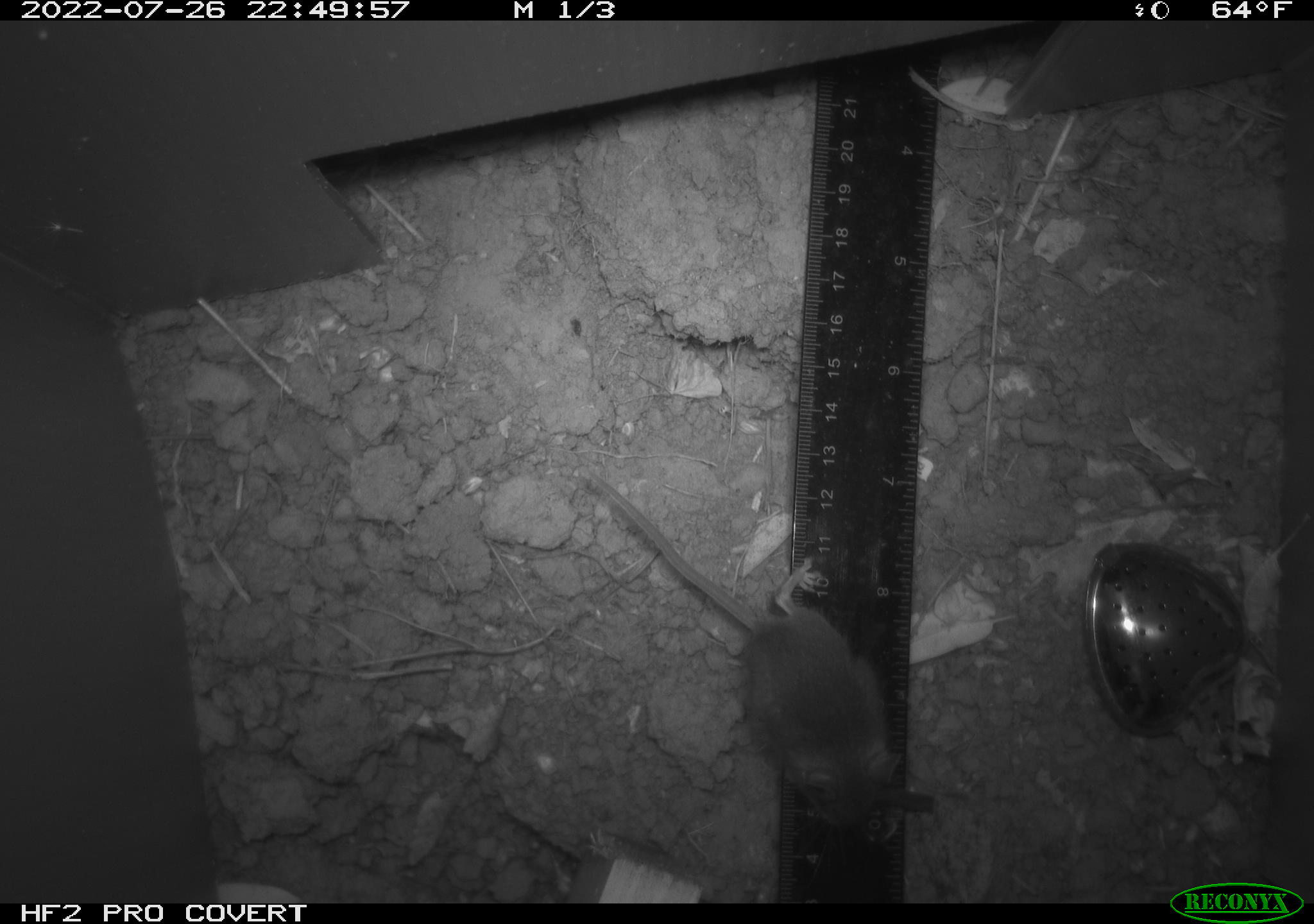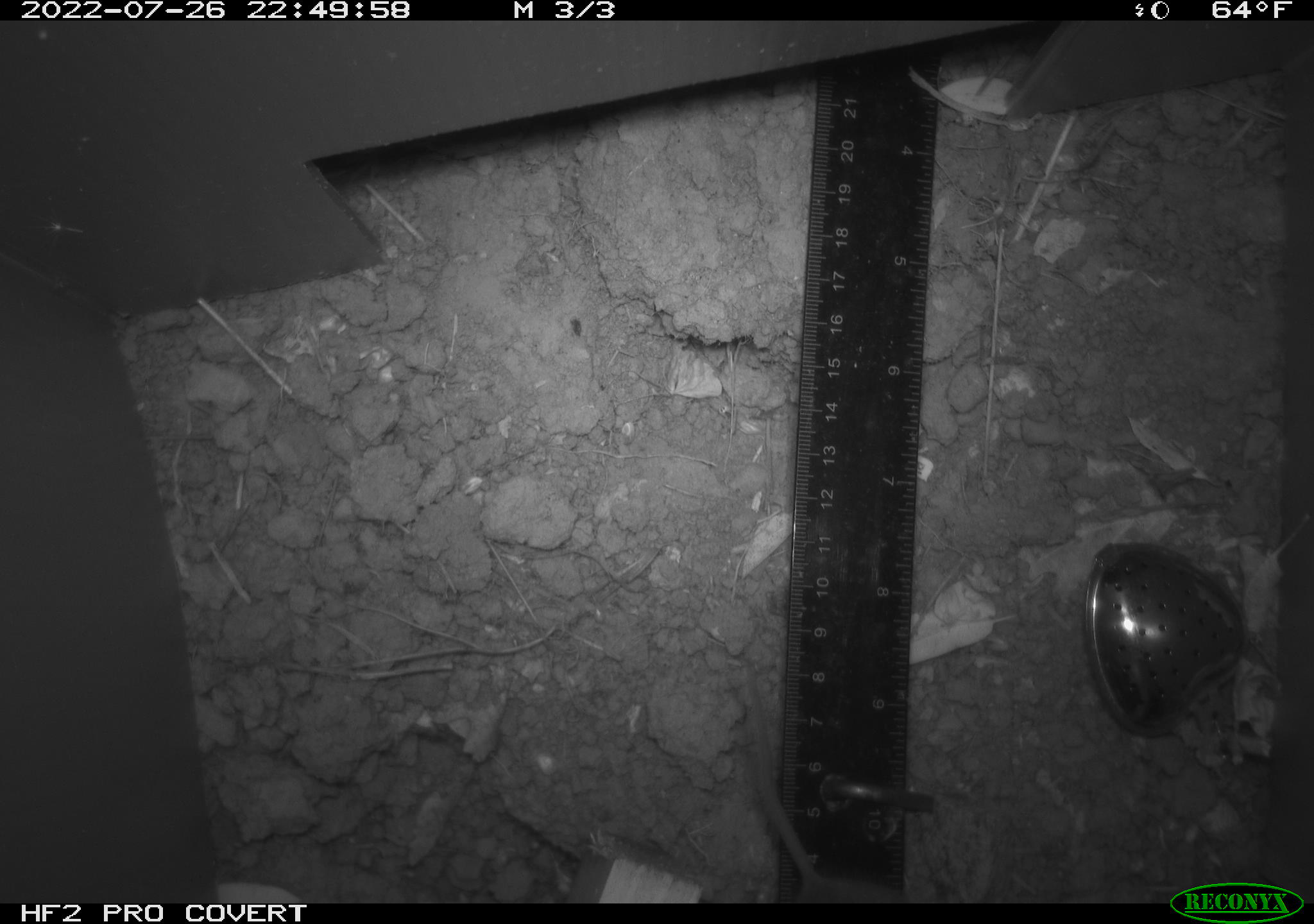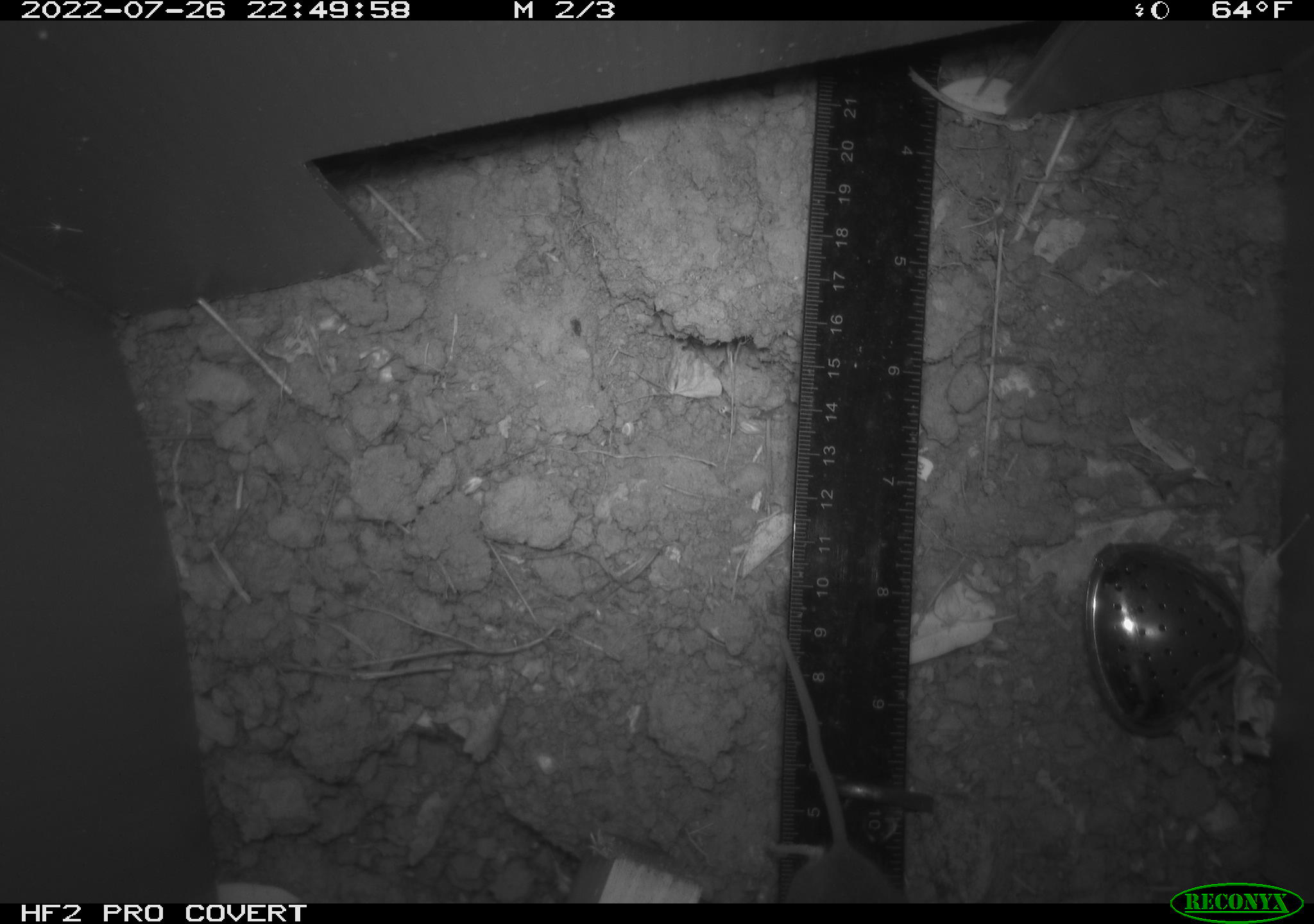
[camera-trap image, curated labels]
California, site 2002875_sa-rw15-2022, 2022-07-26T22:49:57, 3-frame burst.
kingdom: Animalia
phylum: Chordata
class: Mammalia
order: Rodentia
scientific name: Rodentia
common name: mouse species